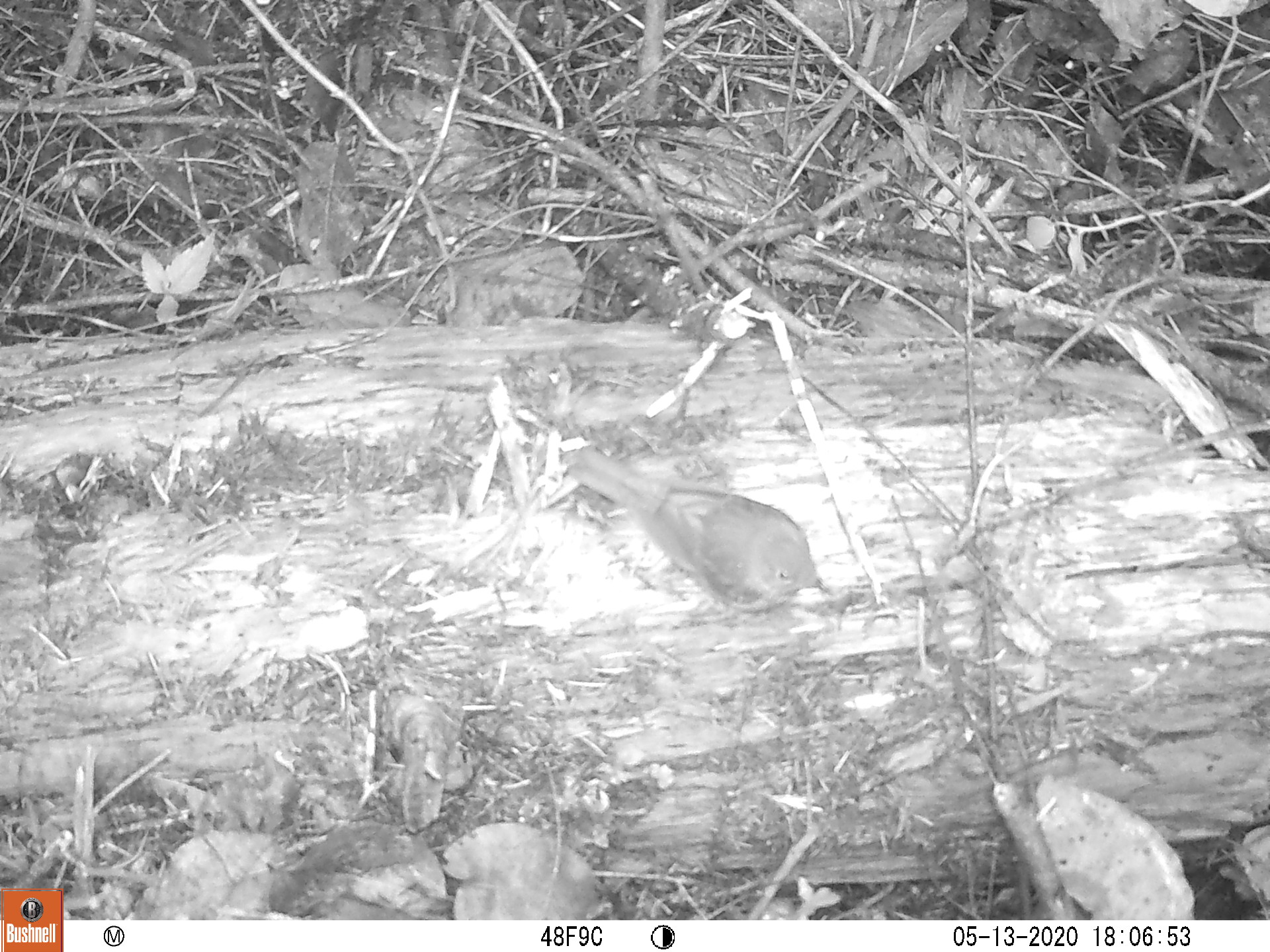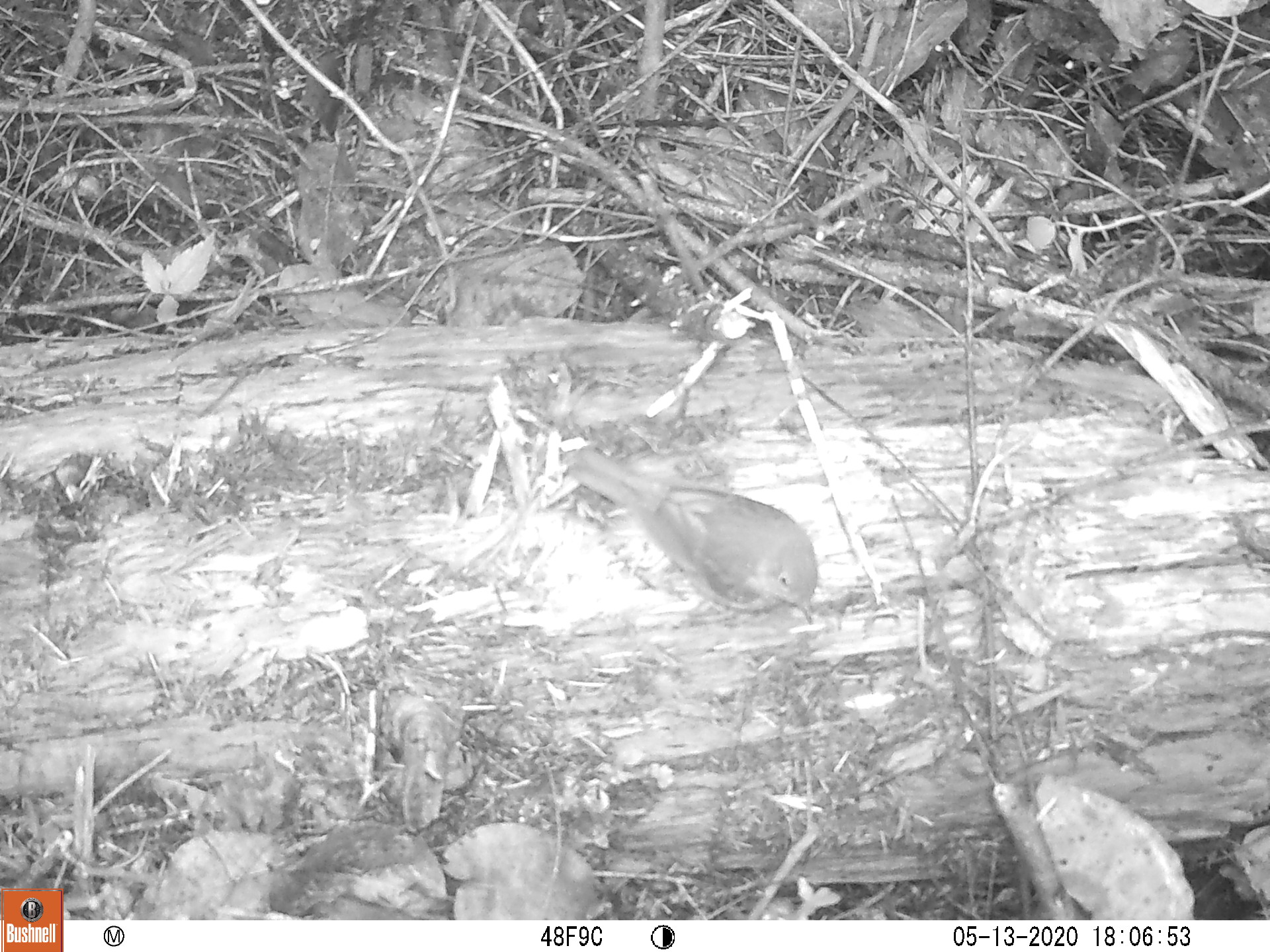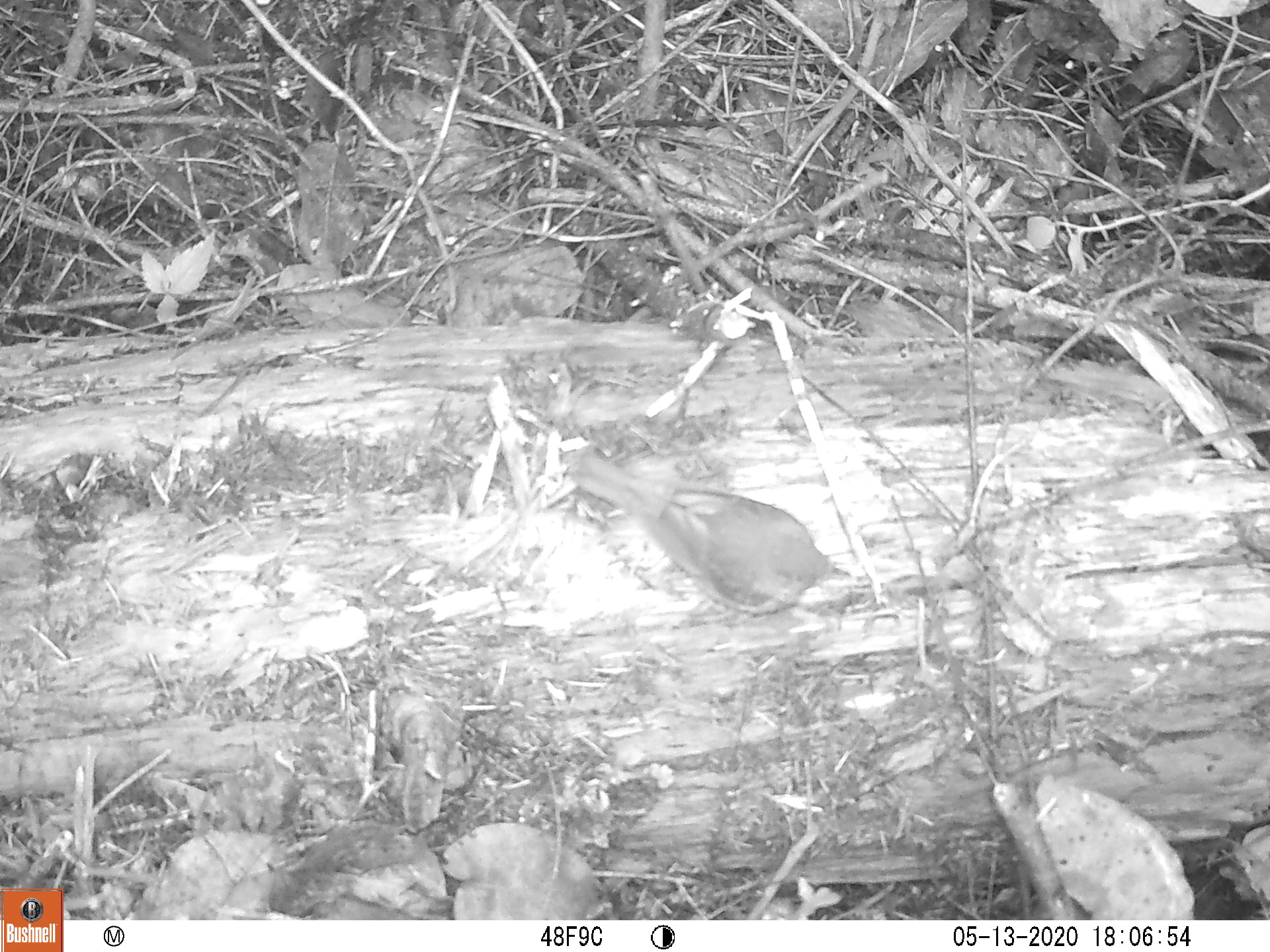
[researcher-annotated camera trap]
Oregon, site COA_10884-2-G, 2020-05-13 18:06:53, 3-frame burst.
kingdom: Animalia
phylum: Chordata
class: Aves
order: Passeriformes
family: Turdidae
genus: Catharus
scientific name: Catharus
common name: brown thrushes and nightingale-thrushes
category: catharus species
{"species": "catharus species (brown thrushes and nightingale-thrushes) (Catharus)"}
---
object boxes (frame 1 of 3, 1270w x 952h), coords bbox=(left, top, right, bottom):
catharus species: bbox=(569, 435, 832, 624)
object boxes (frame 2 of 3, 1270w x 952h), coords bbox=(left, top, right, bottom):
catharus species: bbox=(564, 435, 823, 629)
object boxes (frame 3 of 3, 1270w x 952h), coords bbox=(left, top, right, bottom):
catharus species: bbox=(571, 441, 853, 620)